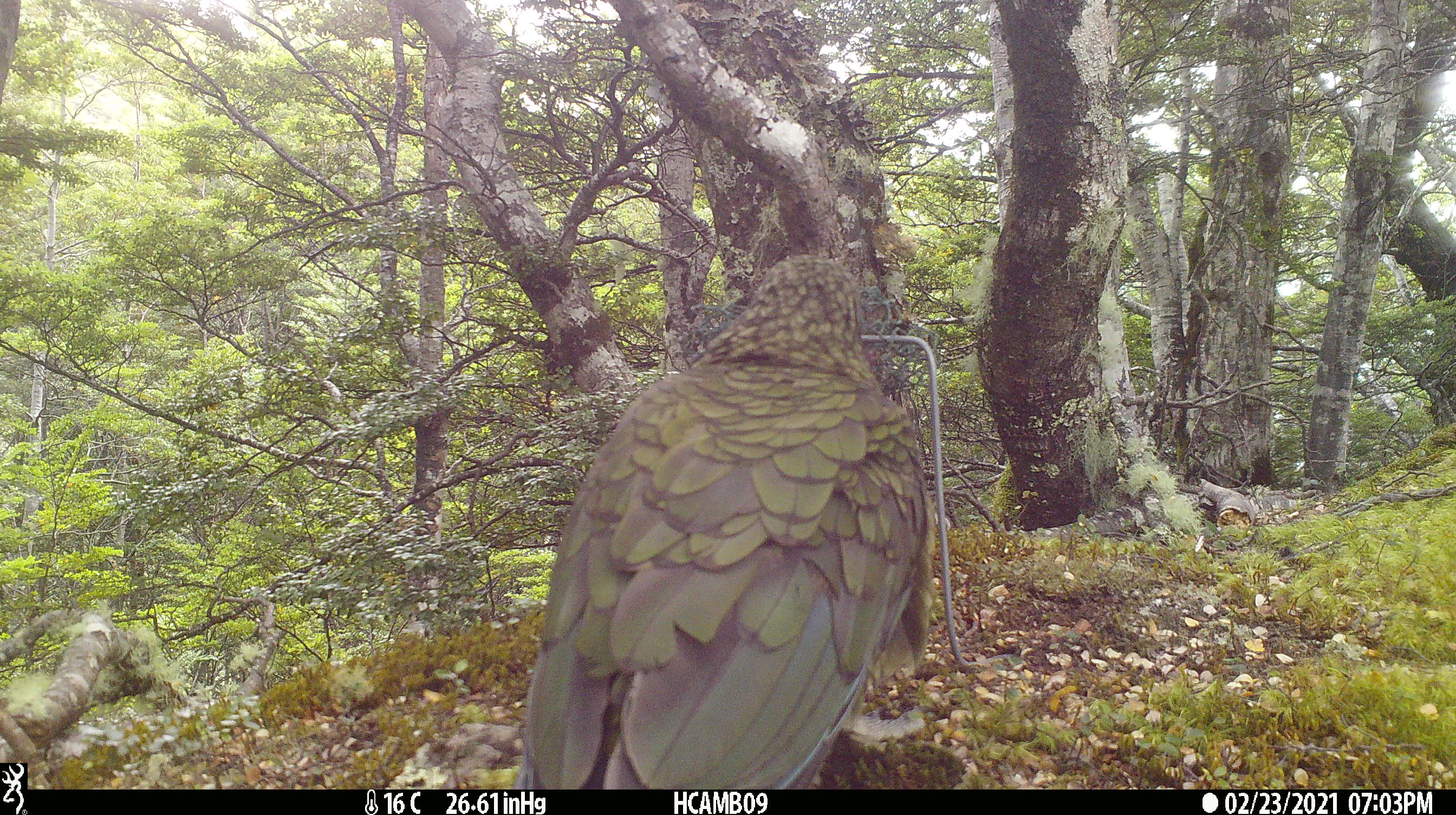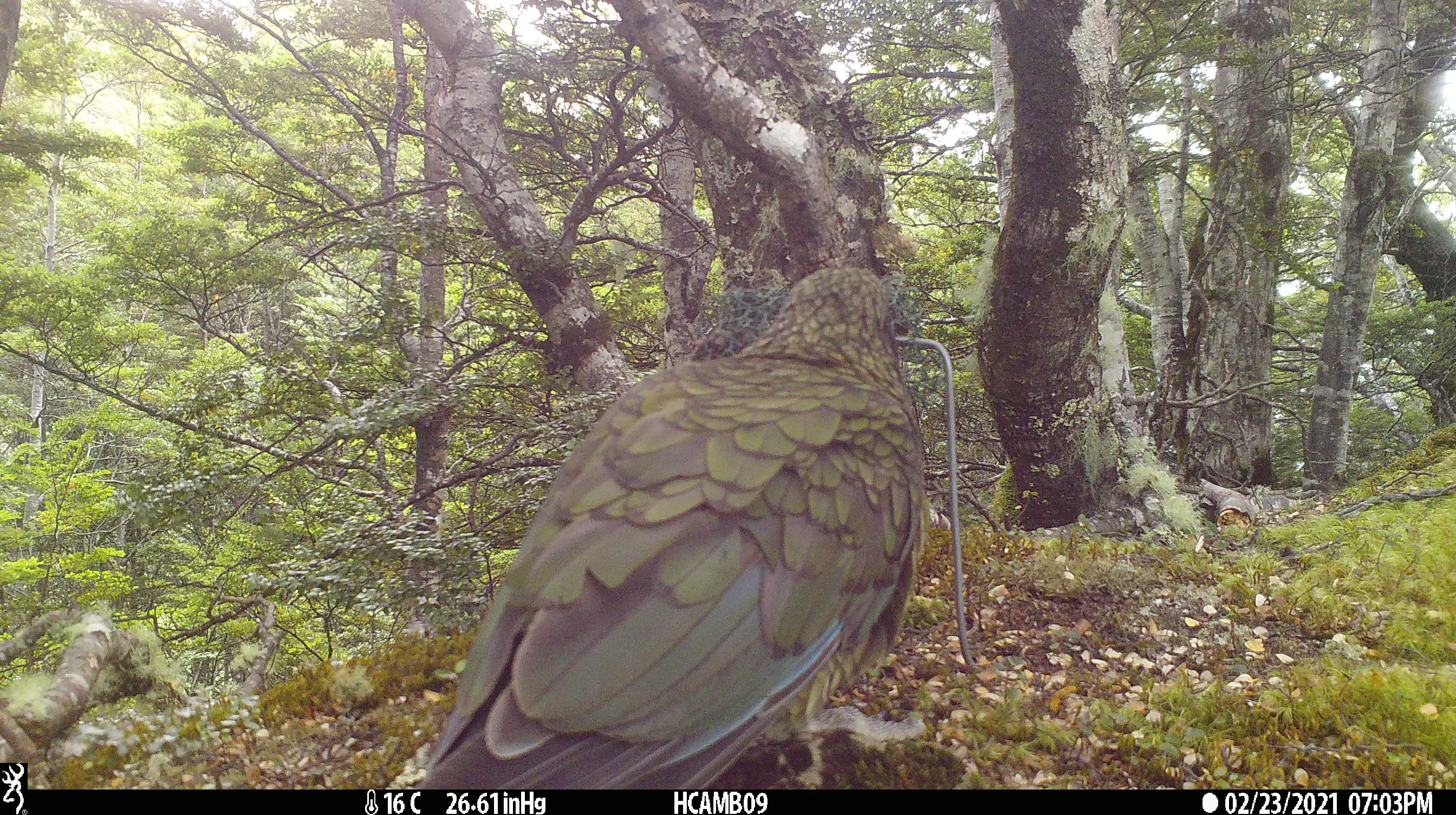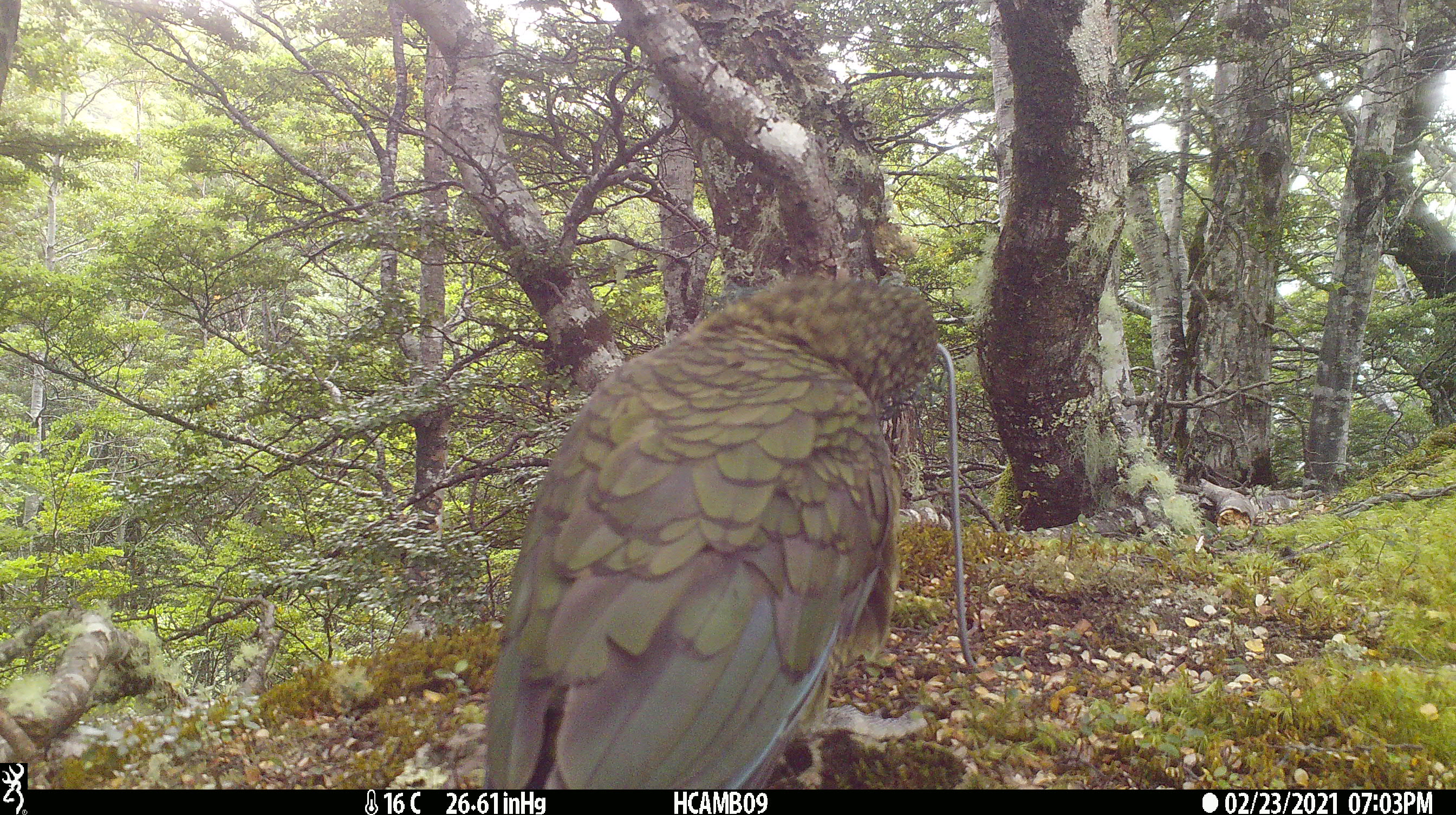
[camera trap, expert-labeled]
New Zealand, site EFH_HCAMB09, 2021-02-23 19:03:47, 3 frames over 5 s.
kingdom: Animalia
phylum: Chordata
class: Aves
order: Psittaciformes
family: Strigopidae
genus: Nestor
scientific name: Nestor notabilis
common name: kea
Kea (Nestor notabilis).